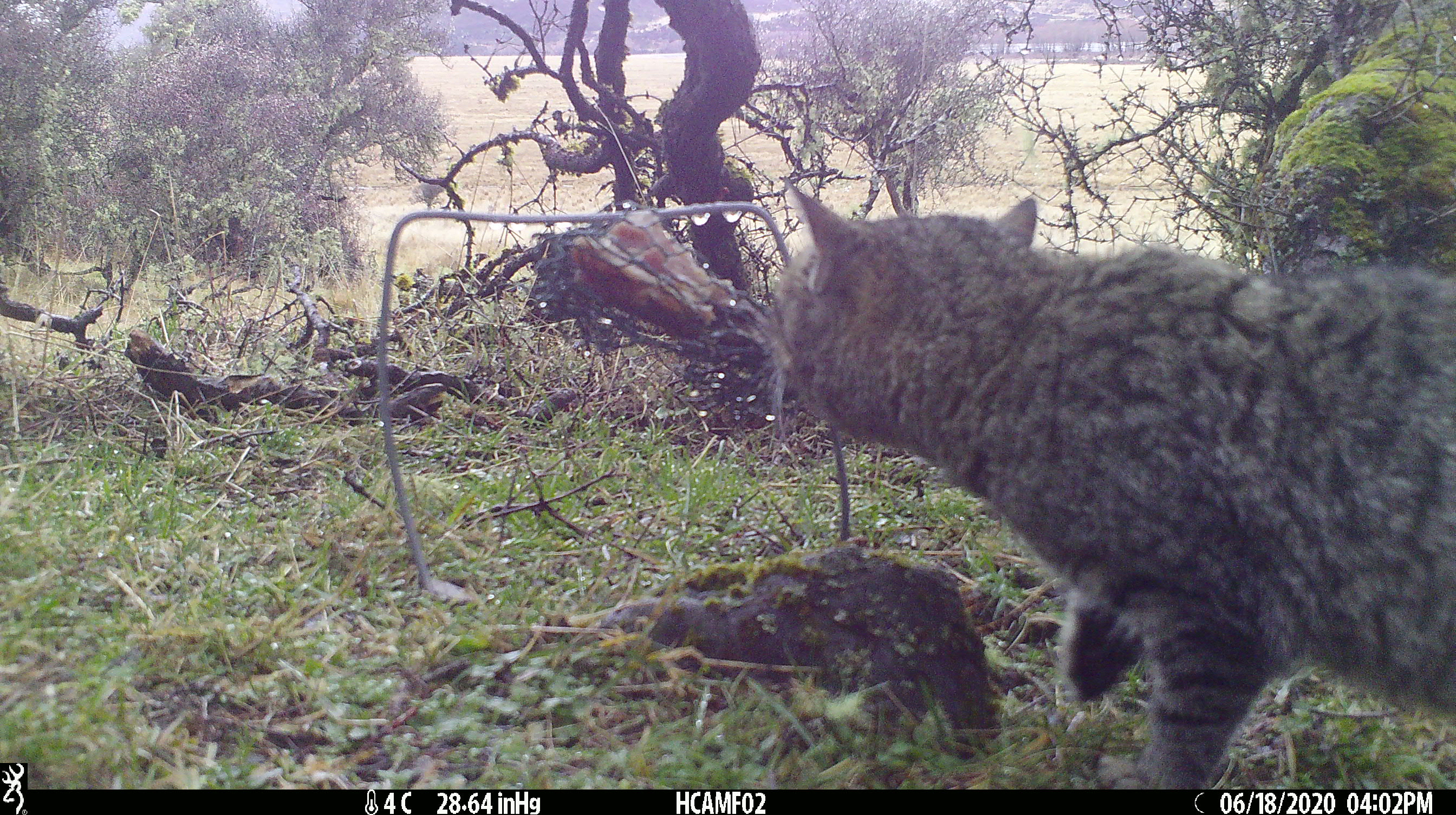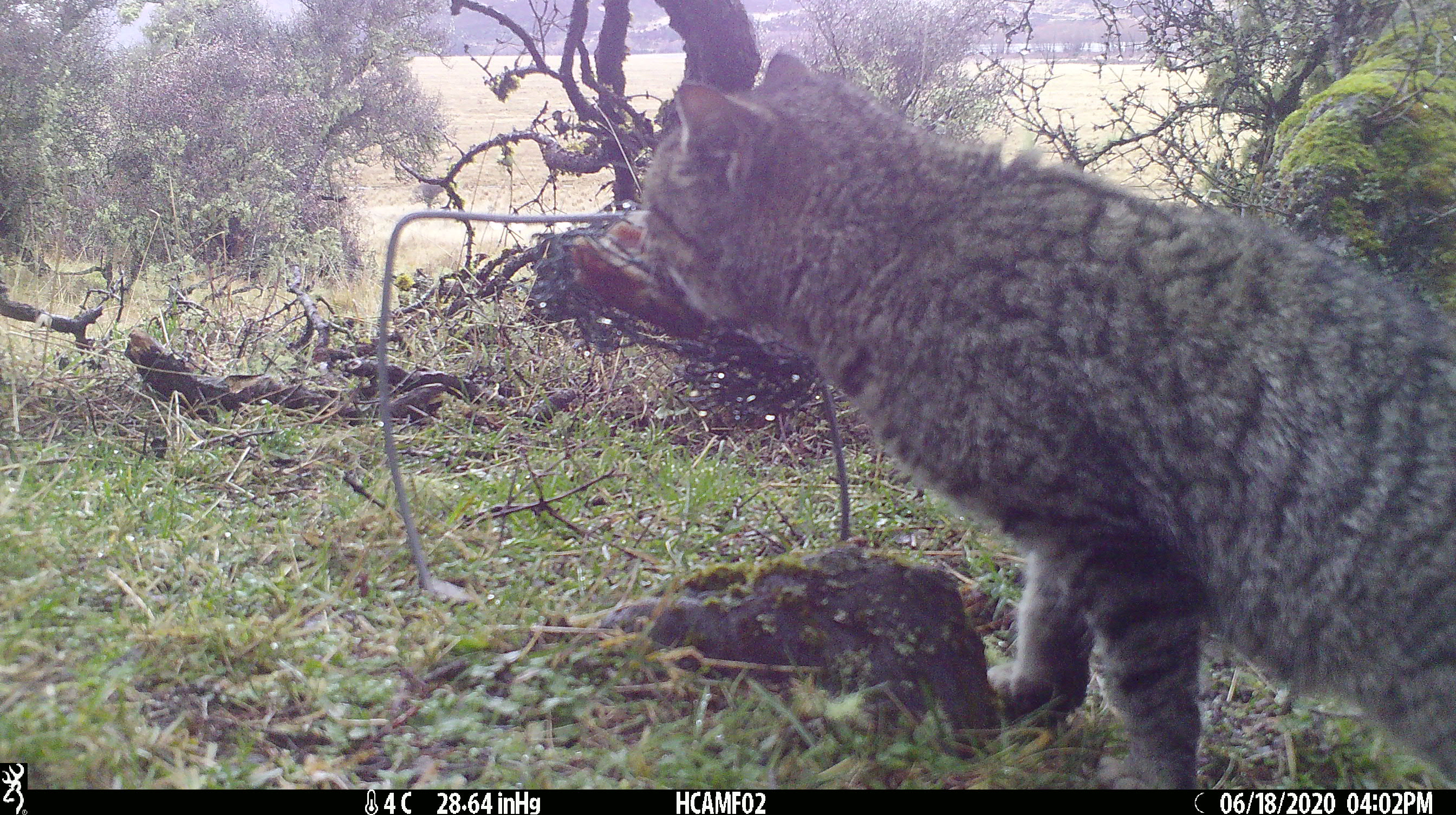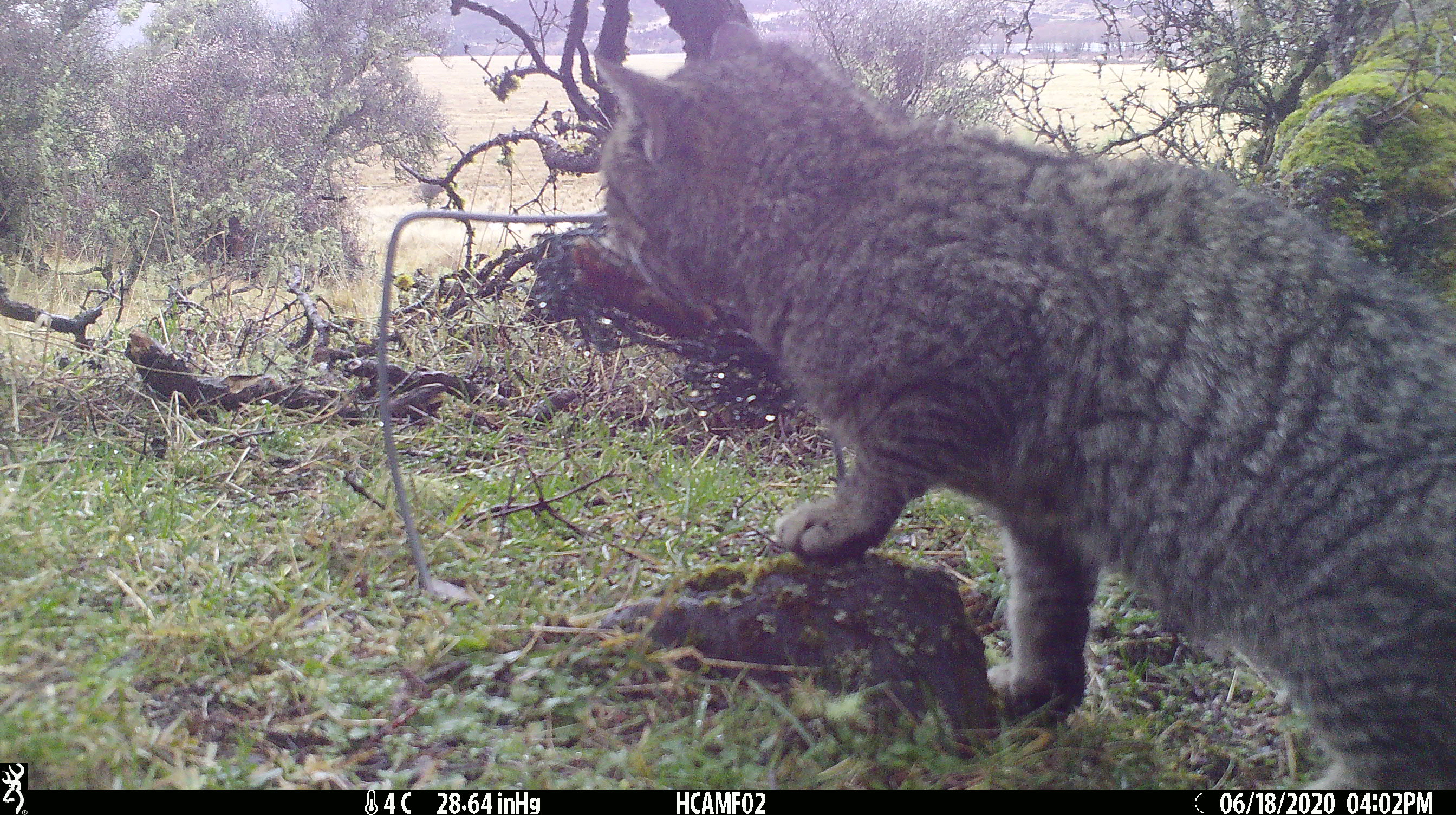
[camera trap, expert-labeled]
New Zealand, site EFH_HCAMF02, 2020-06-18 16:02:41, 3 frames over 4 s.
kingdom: Animalia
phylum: Chordata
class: Mammalia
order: Carnivora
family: Felidae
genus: Felis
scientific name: Felis catus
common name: domestic cat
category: cat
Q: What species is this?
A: Cat (domestic cat) (Felis catus).